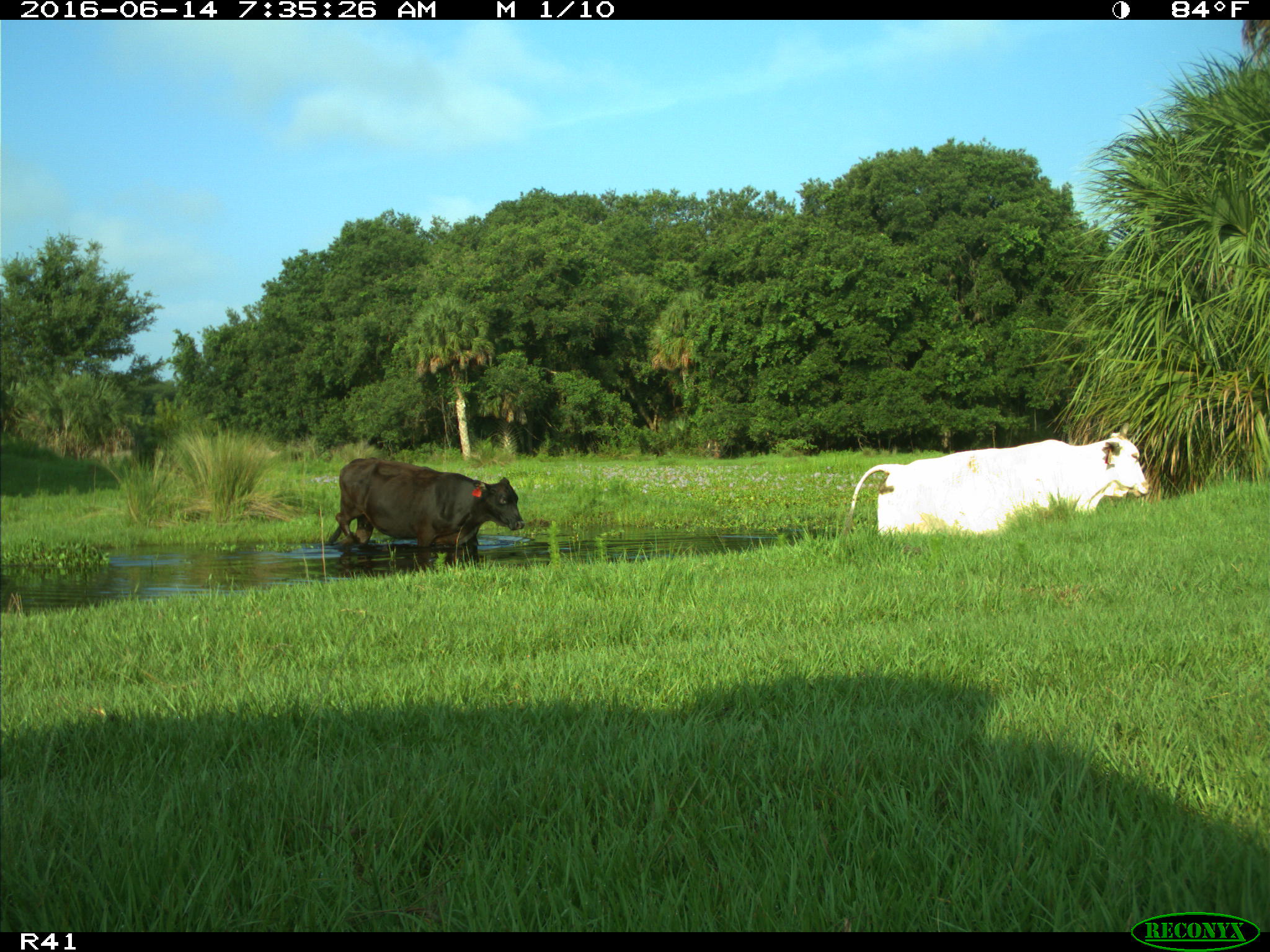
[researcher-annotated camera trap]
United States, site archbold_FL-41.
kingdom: Animalia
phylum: Chordata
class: Mammalia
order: Artiodactyla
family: Bovidae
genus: Bos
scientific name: Bos taurus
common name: domestic cow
Bos taurus (domestic cow).